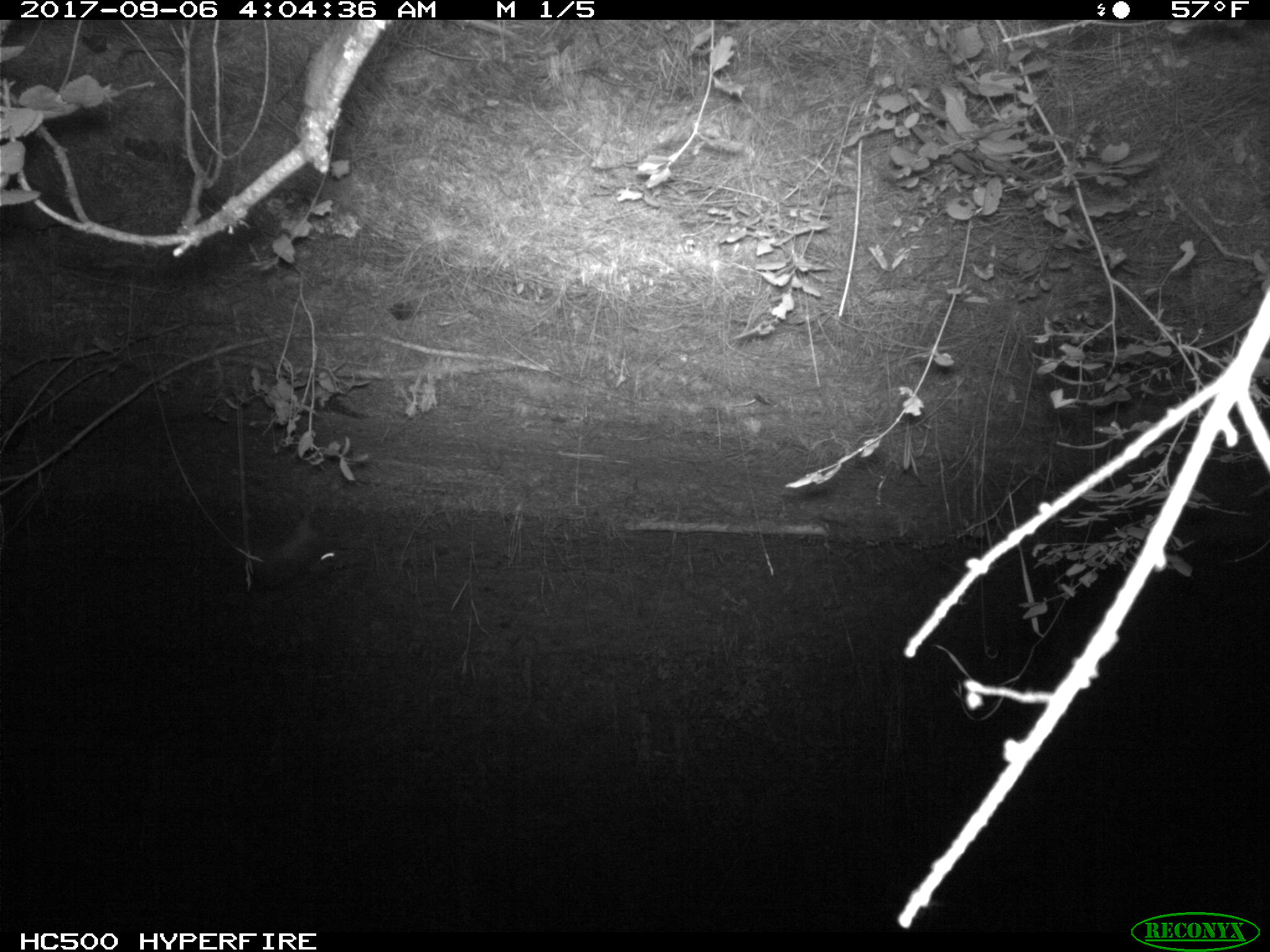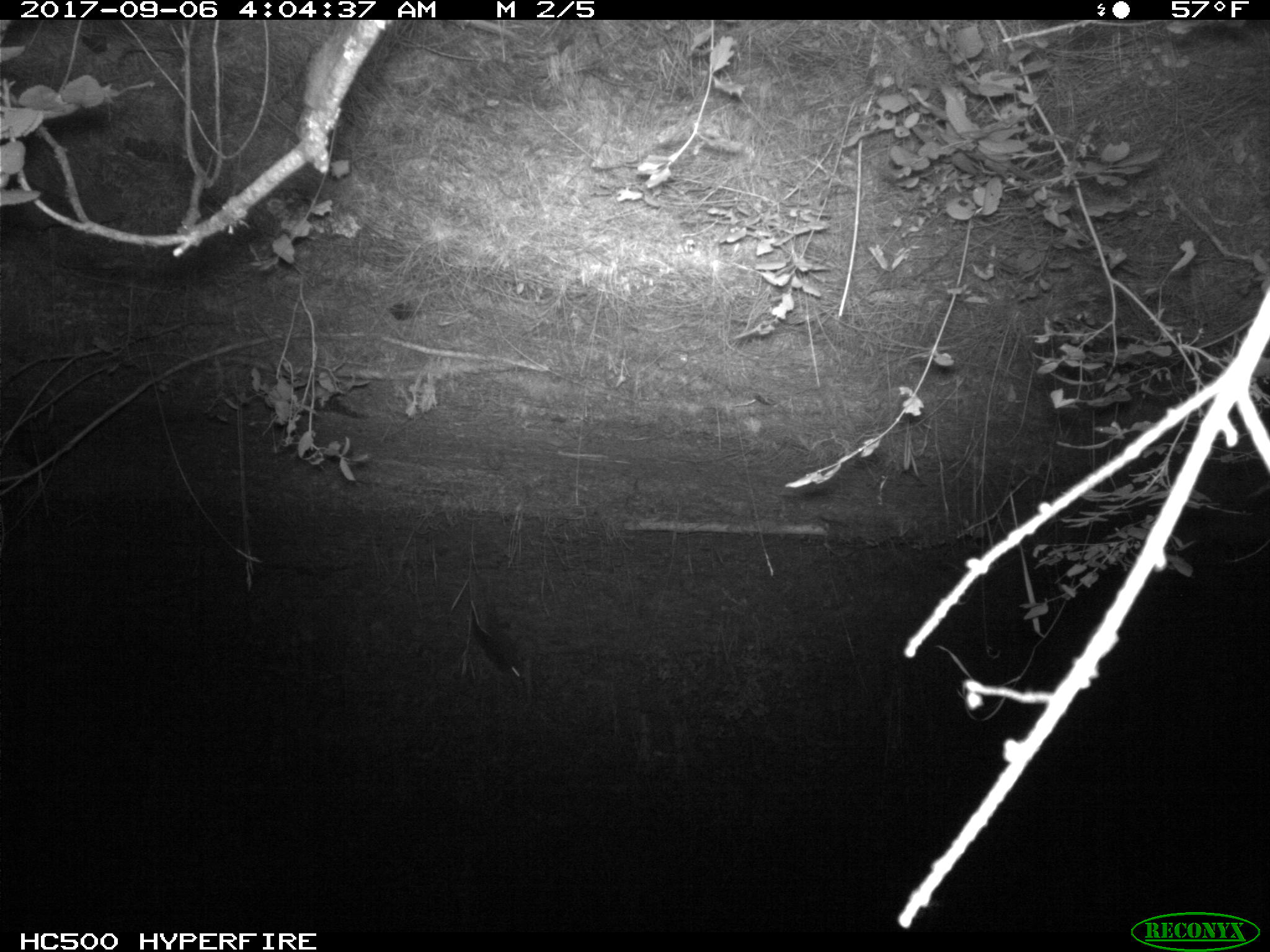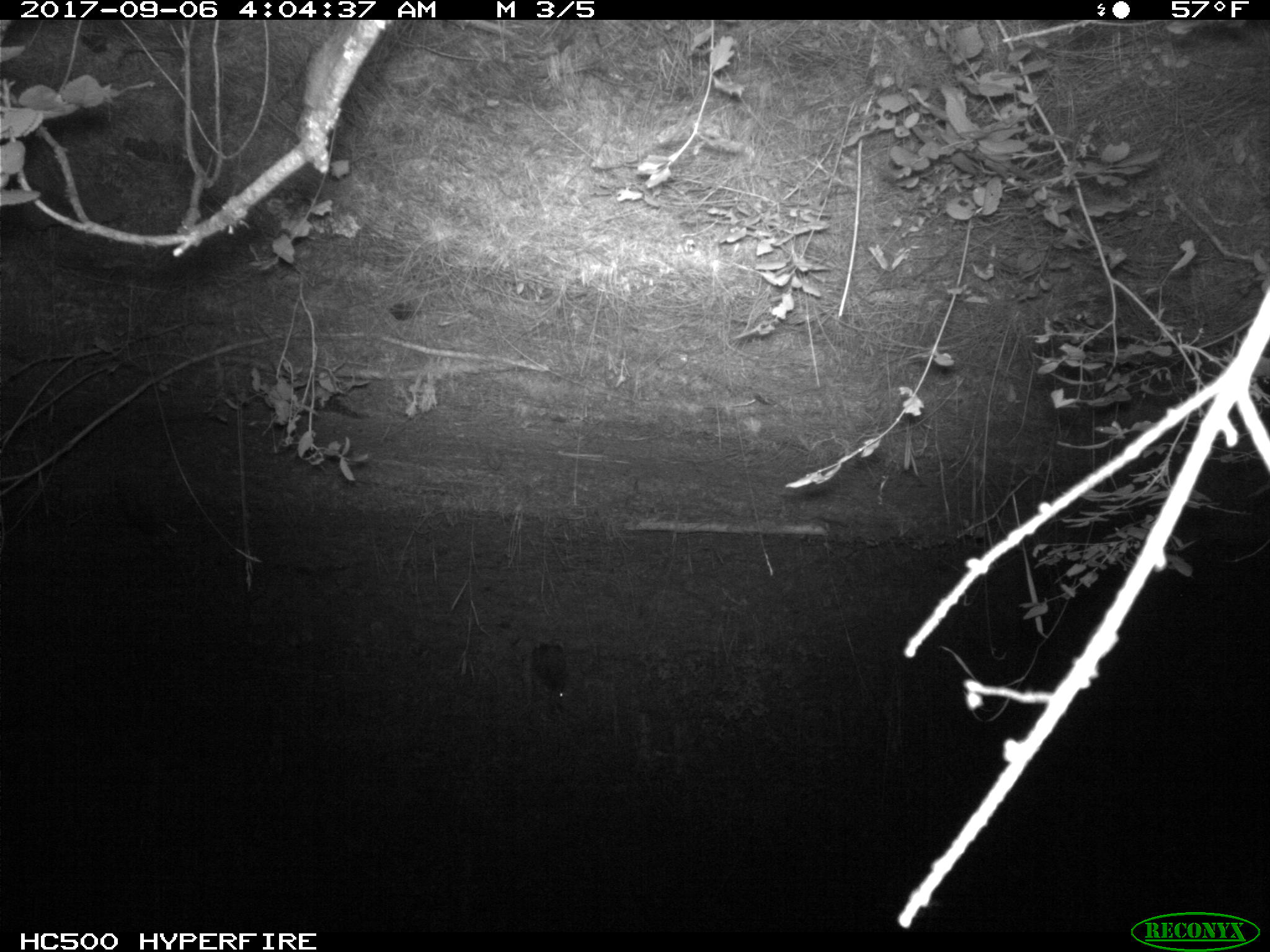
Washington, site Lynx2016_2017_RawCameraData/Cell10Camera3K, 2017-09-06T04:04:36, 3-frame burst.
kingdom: Animalia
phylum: Chordata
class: Mammalia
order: Lagomorpha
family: Leporidae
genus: Lepus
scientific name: Lepus americanus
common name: snowshoe hare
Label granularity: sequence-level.